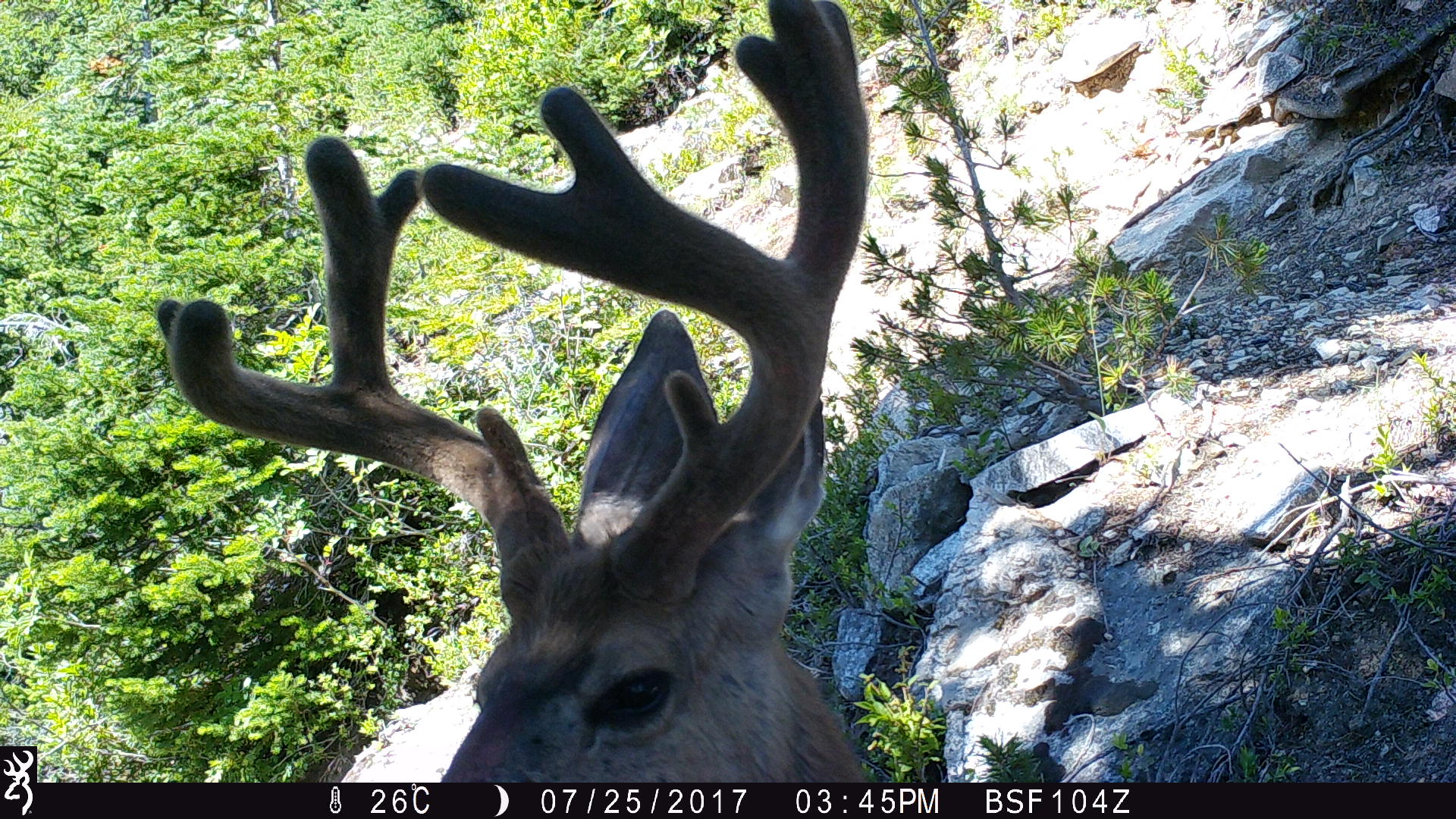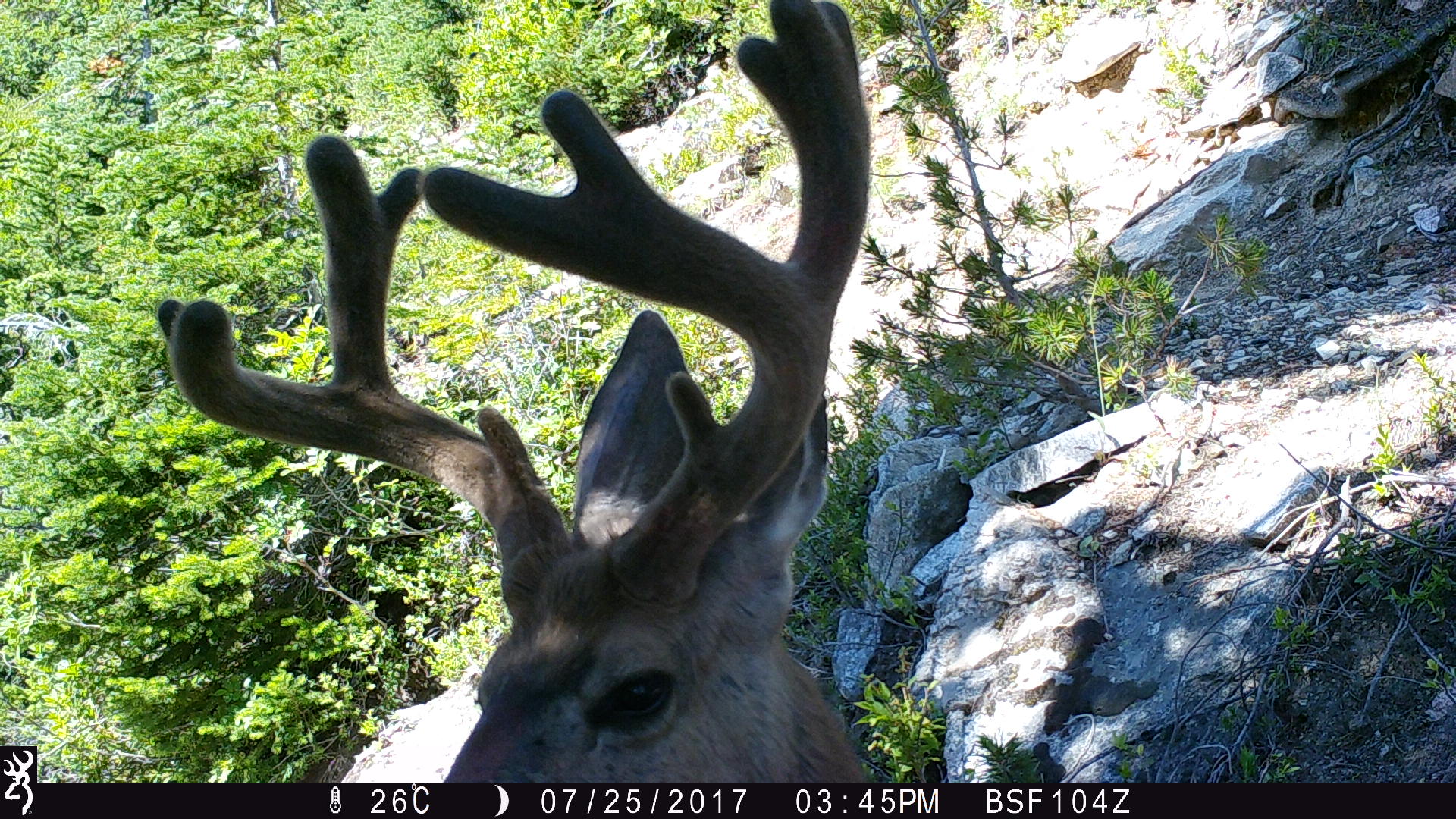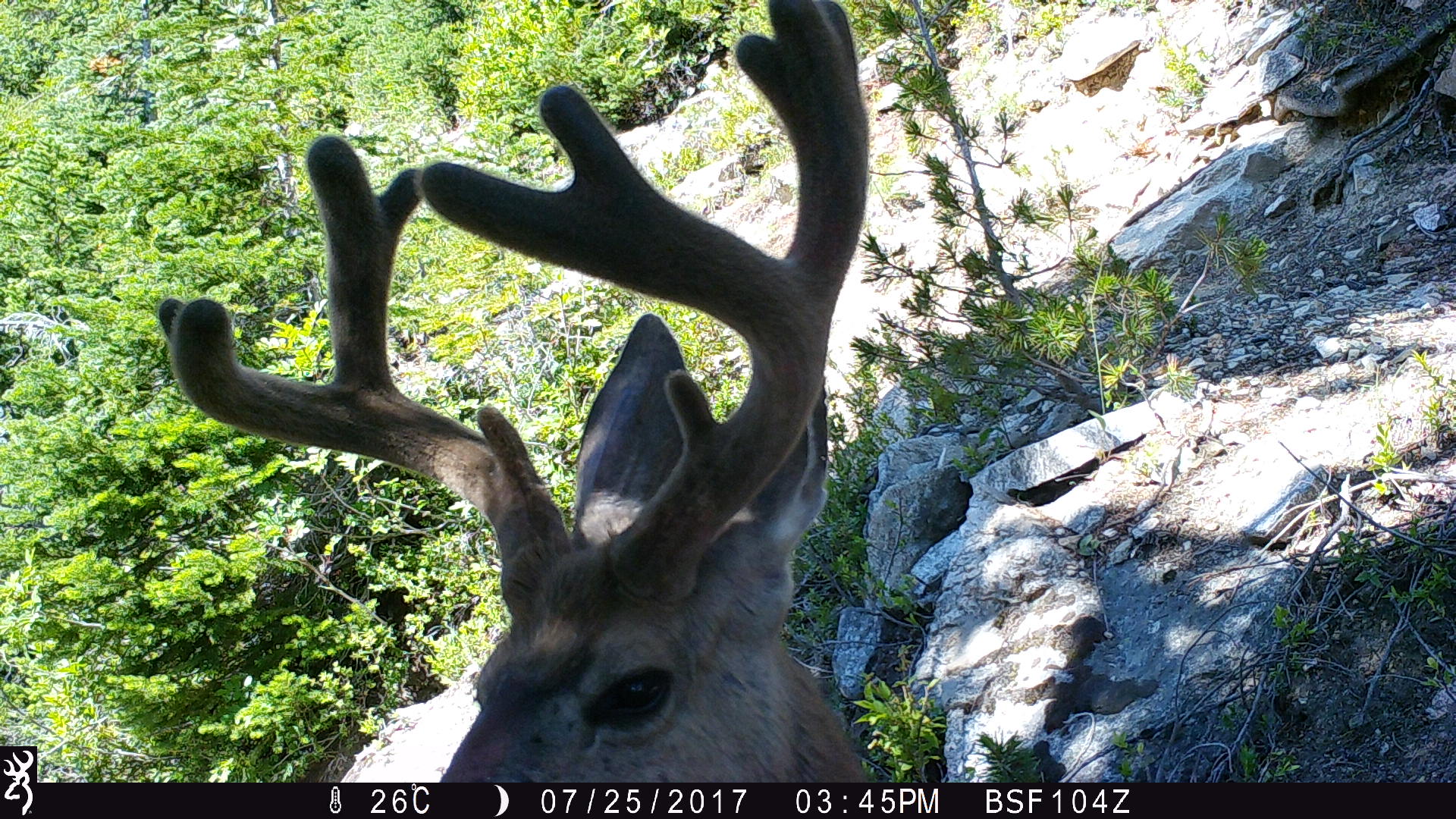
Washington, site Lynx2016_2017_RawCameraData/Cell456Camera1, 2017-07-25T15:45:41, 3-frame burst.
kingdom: Animalia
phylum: Chordata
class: Mammalia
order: Artiodactyla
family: Cervidae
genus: Odocoileus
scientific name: Odocoileus hemionus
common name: mule deer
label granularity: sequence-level